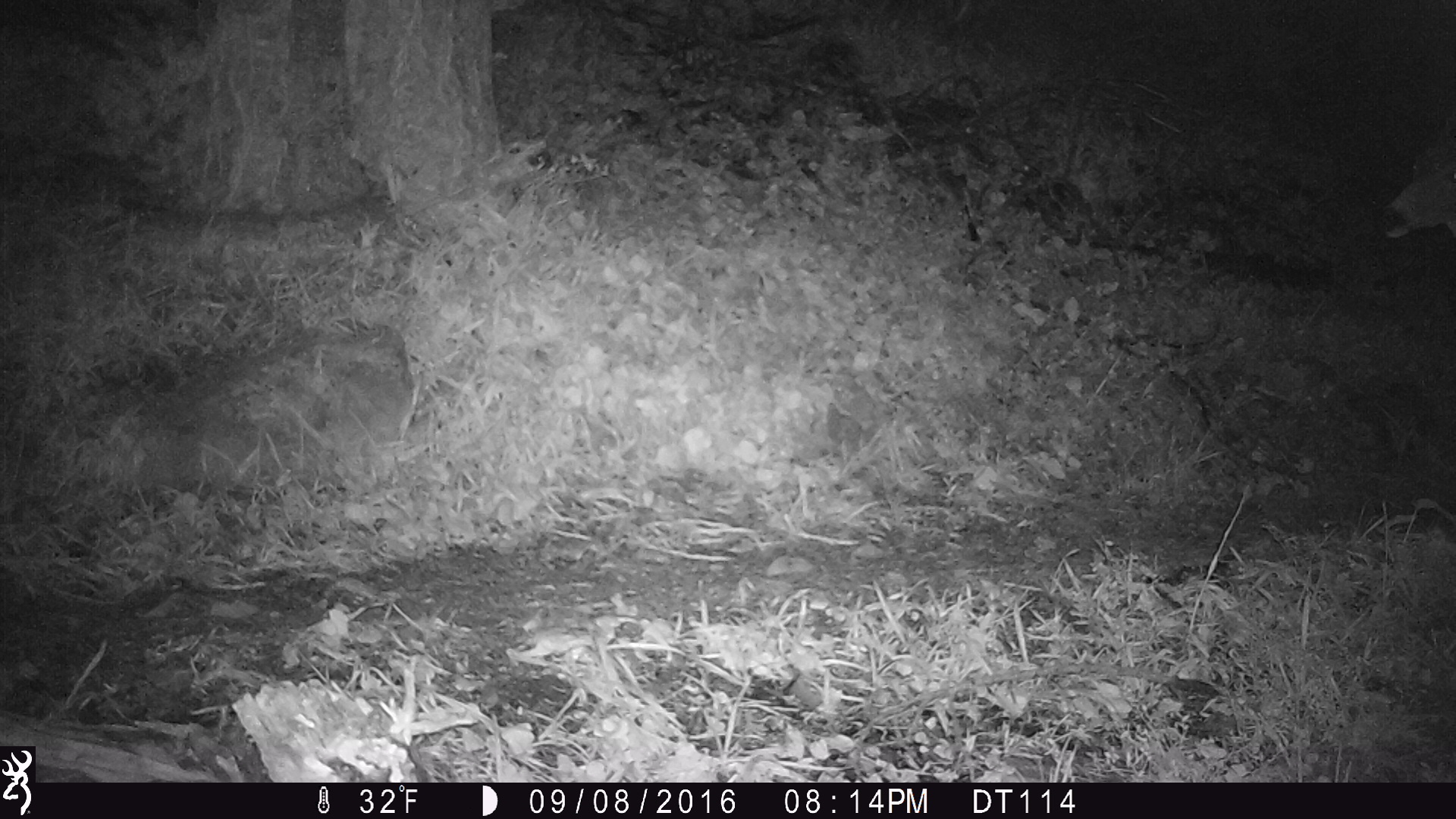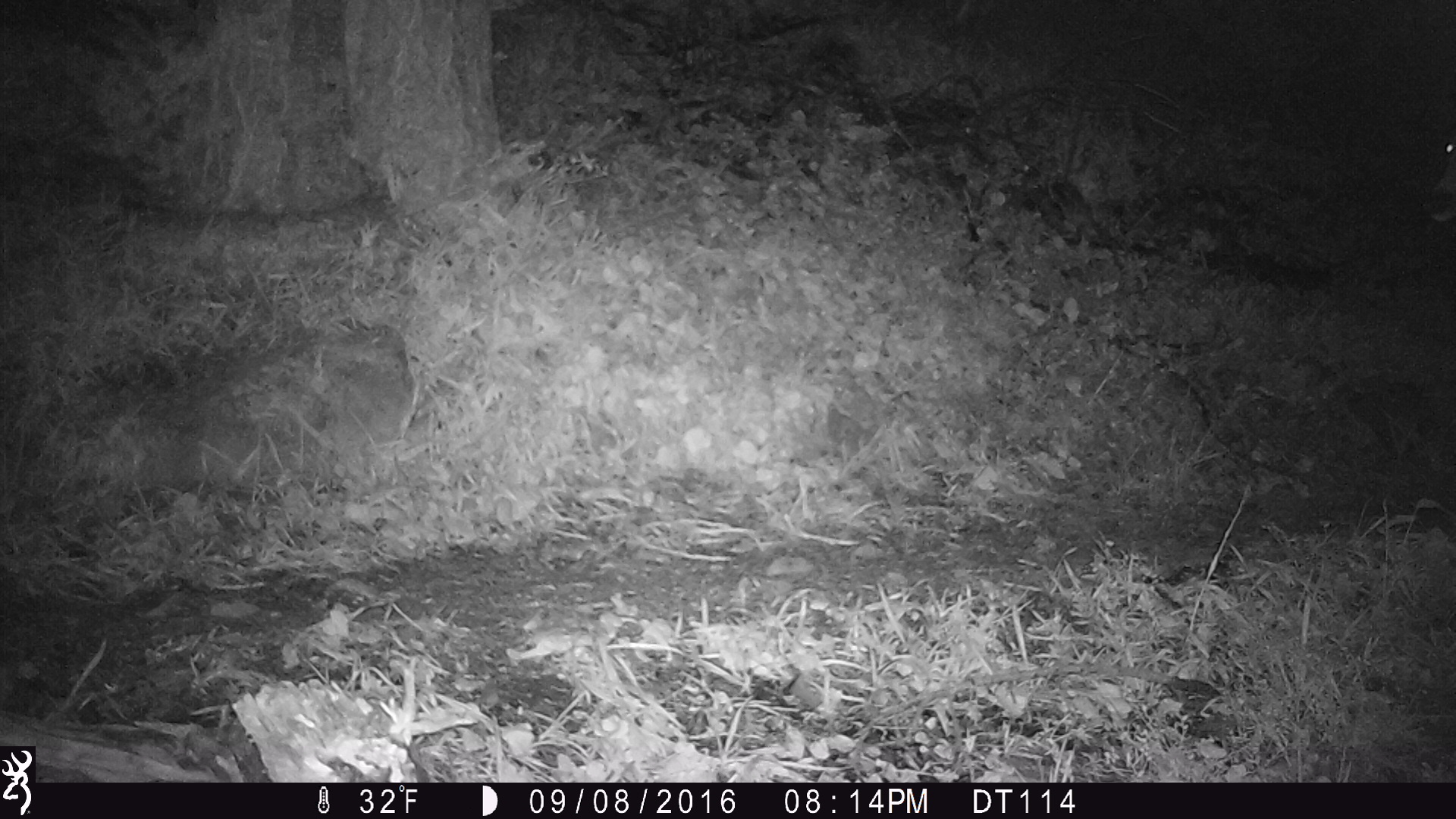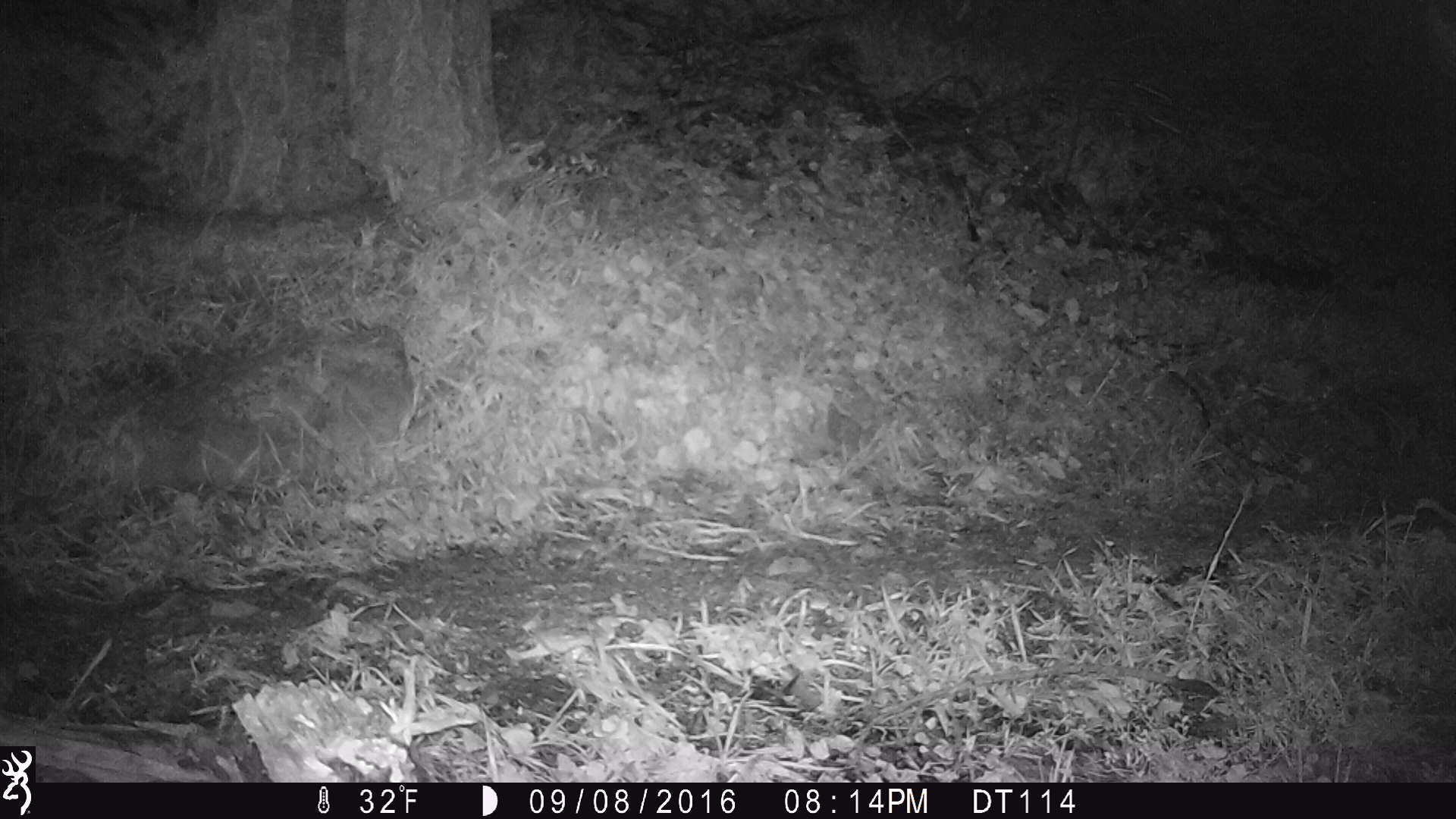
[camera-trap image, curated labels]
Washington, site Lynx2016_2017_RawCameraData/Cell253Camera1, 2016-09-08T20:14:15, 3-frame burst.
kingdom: Animalia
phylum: Chordata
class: Mammalia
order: Artiodactyla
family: Cervidae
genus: Odocoileus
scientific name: Odocoileus hemionus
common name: mule deer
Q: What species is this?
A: Odocoileus hemionus (mule deer).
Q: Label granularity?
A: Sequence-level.